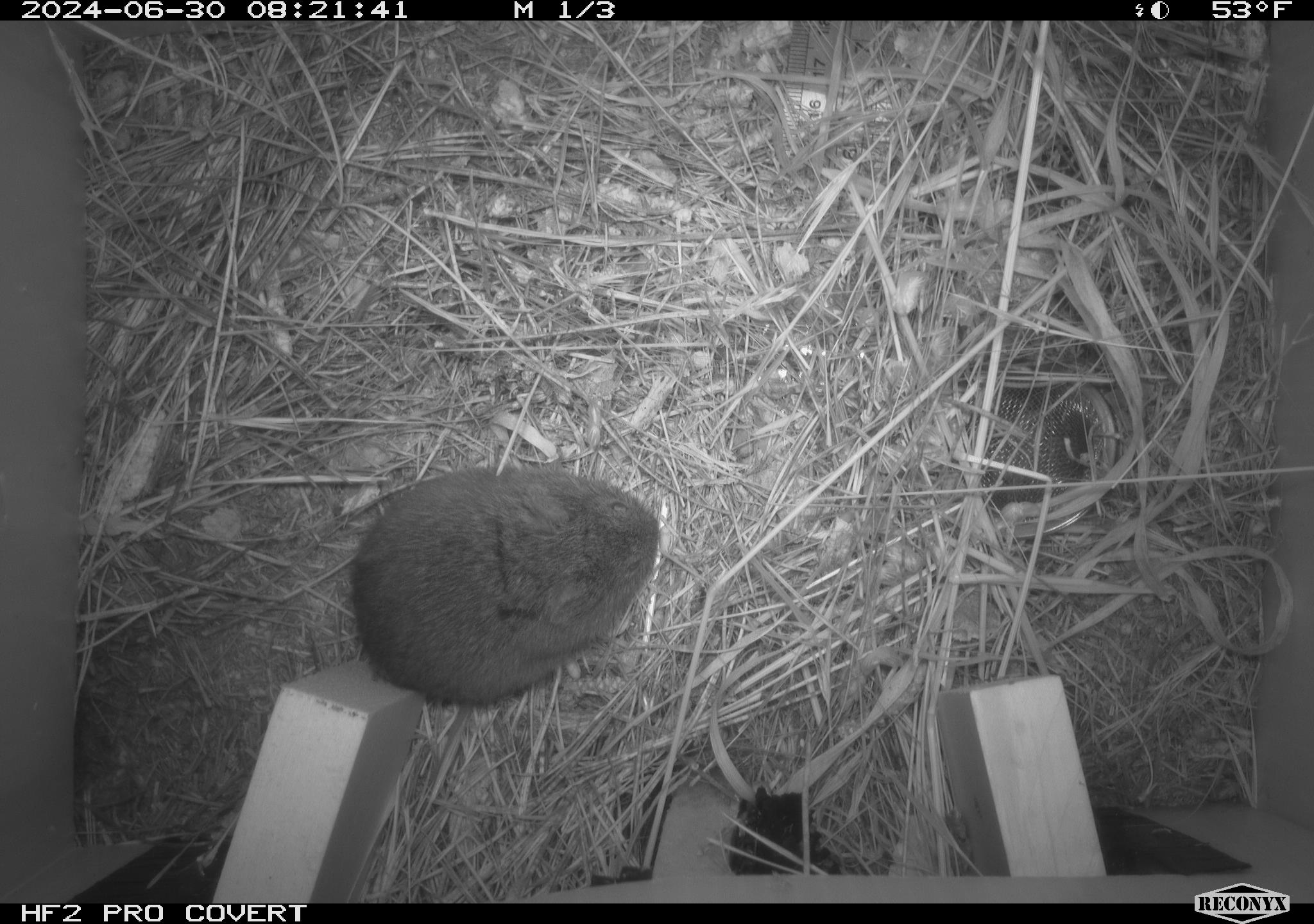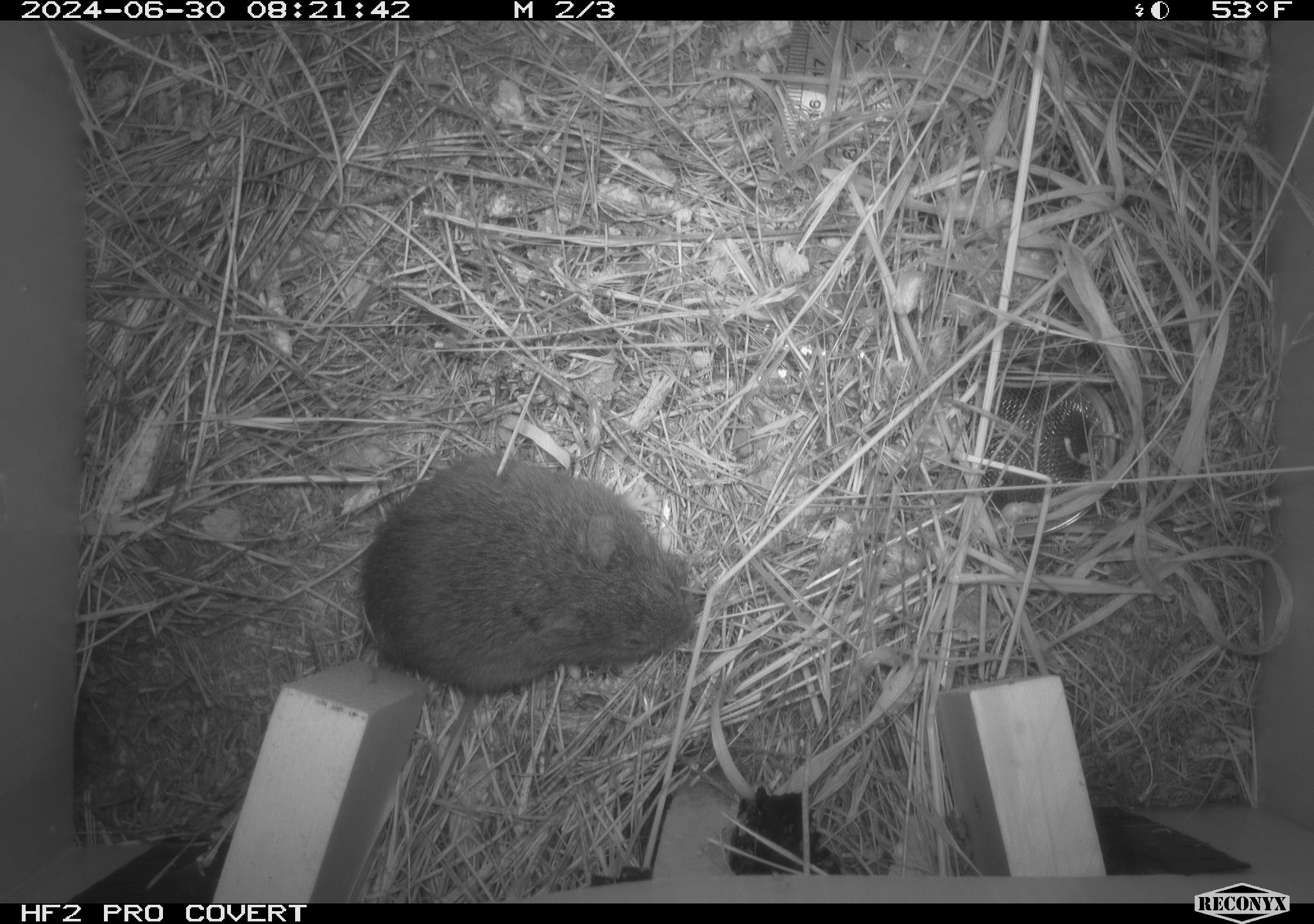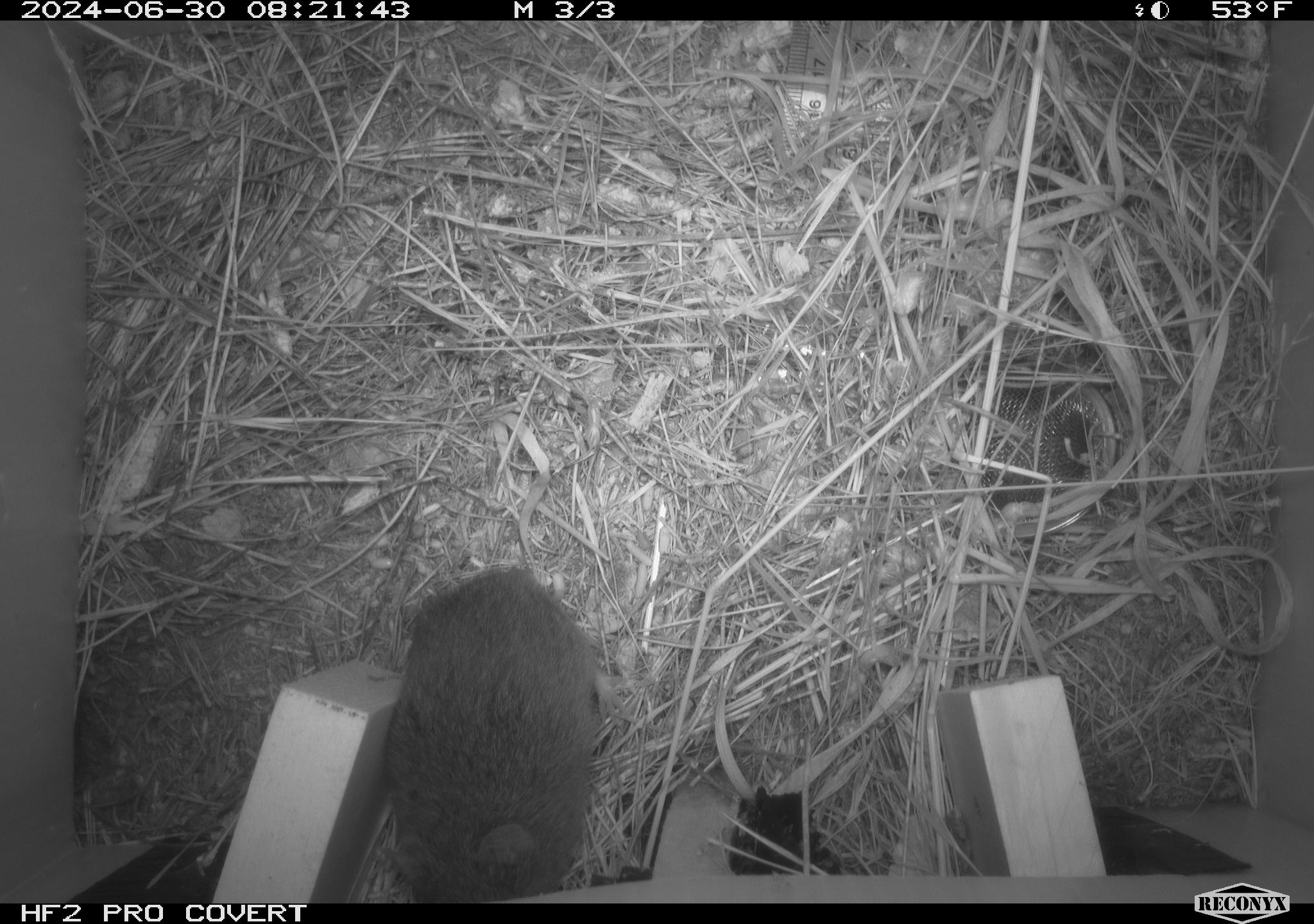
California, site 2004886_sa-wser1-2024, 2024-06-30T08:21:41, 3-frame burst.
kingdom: Animalia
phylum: Chordata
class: Mammalia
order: Rodentia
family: Cricetidae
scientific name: Arvicolinae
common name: voles, lemmings, and muskrats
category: arvicolinae subfamily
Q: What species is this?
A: Arvicolinae subfamily (voles, lemmings, and muskrats) (Arvicolinae).